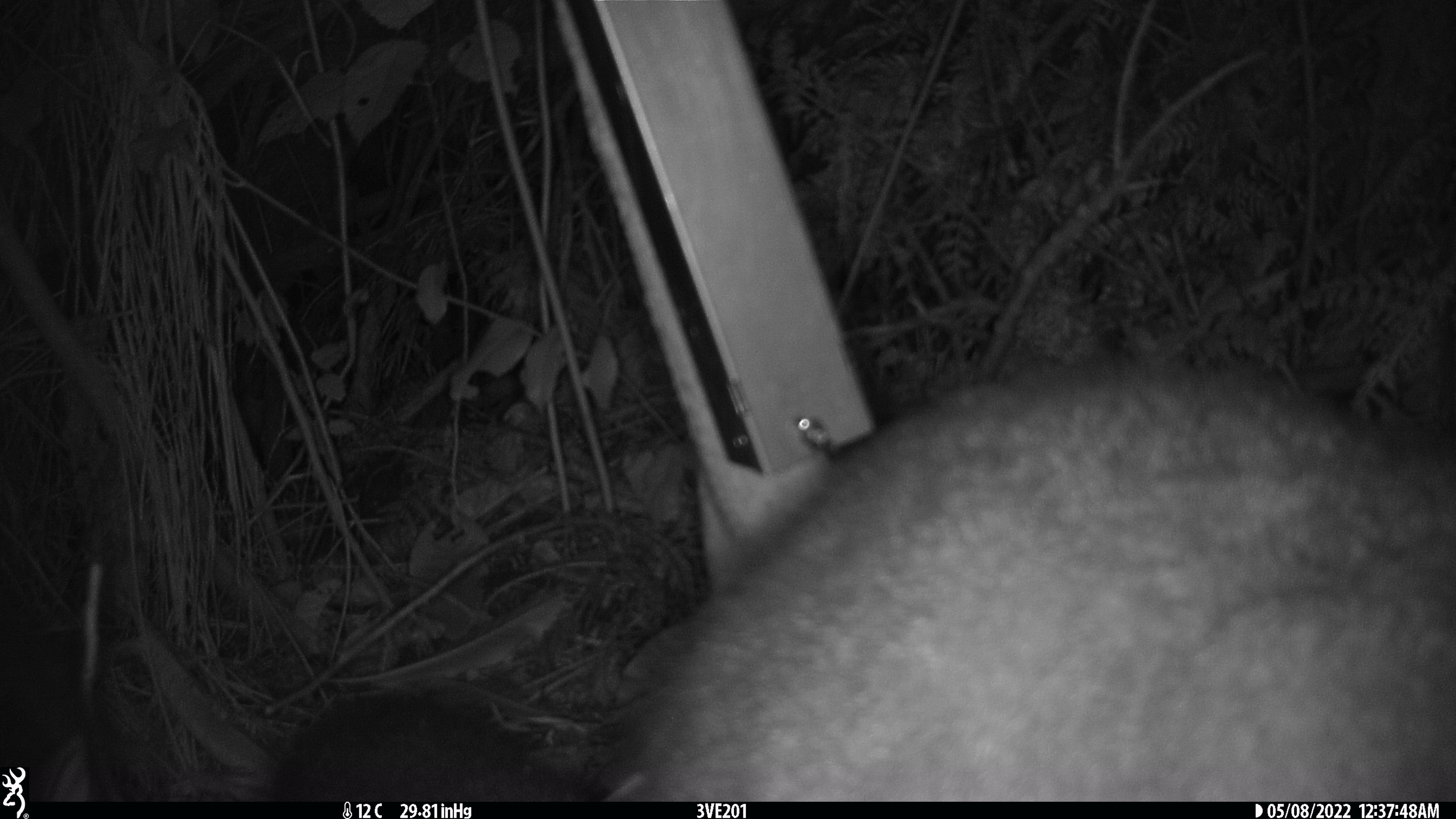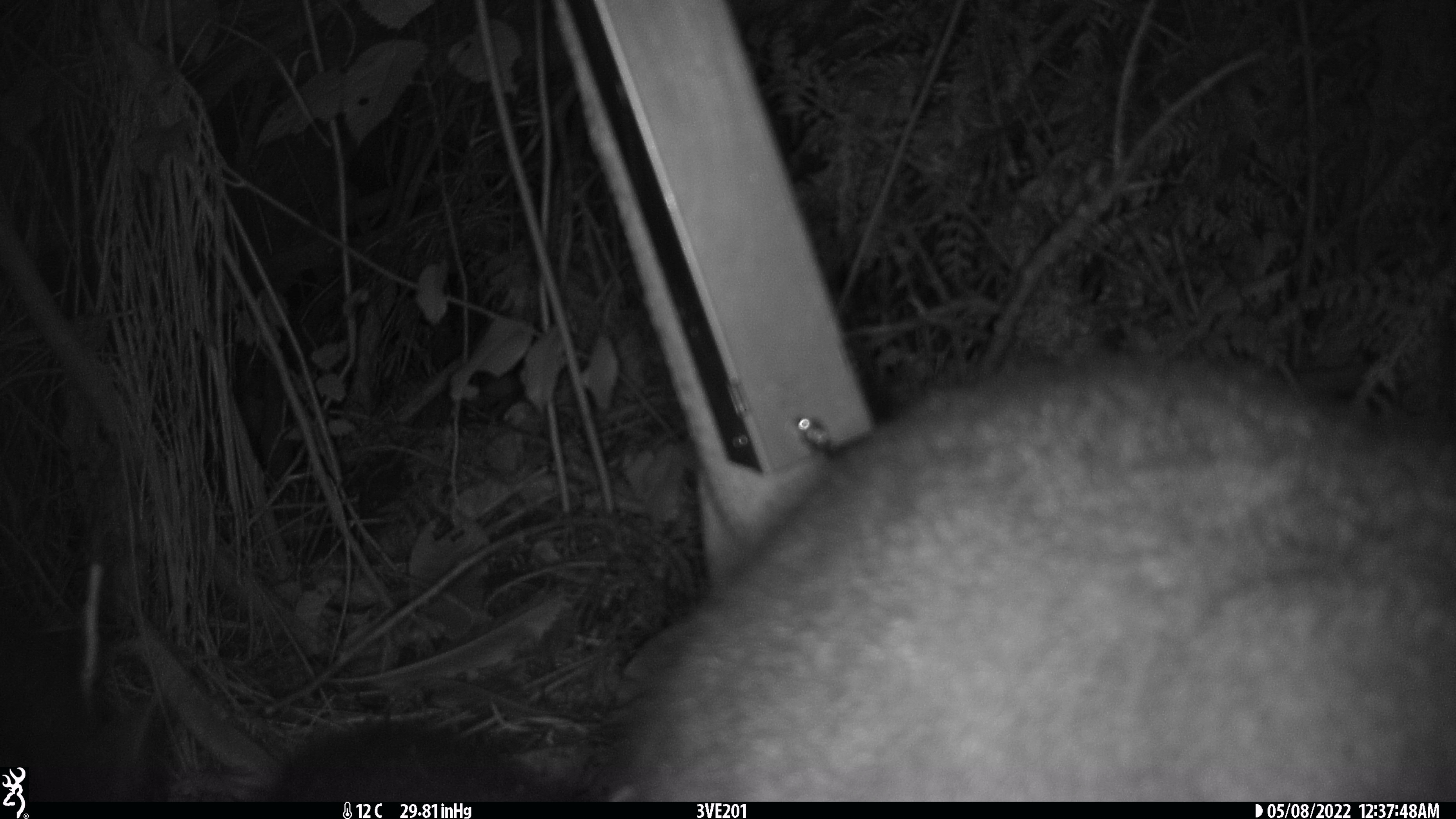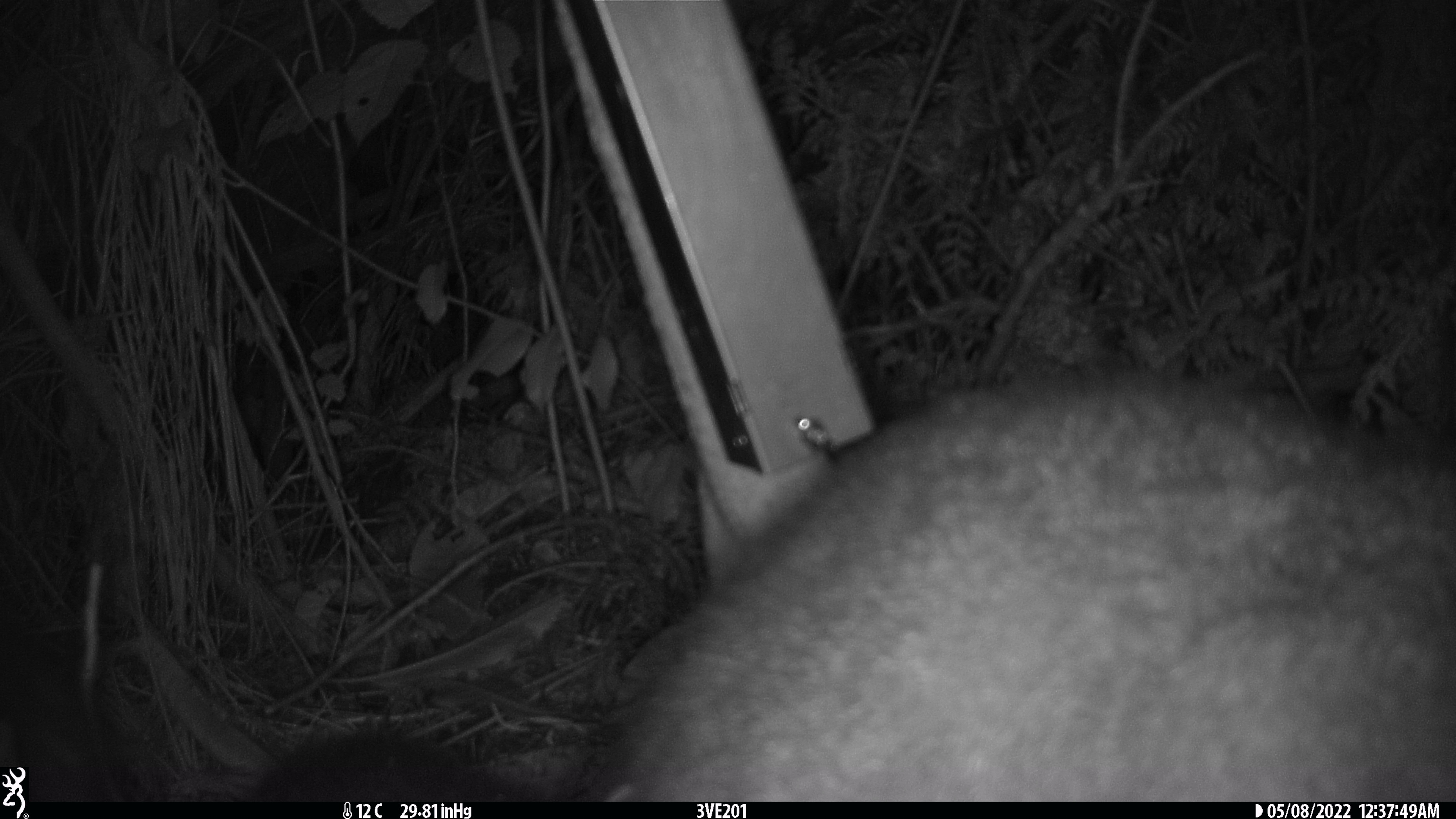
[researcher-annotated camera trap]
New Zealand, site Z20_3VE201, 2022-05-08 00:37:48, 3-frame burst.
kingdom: Animalia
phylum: Chordata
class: Mammalia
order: Diprotodontia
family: Phalangeridae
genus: Trichosurus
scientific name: Trichosurus vulpecula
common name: common brushtail possum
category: possum